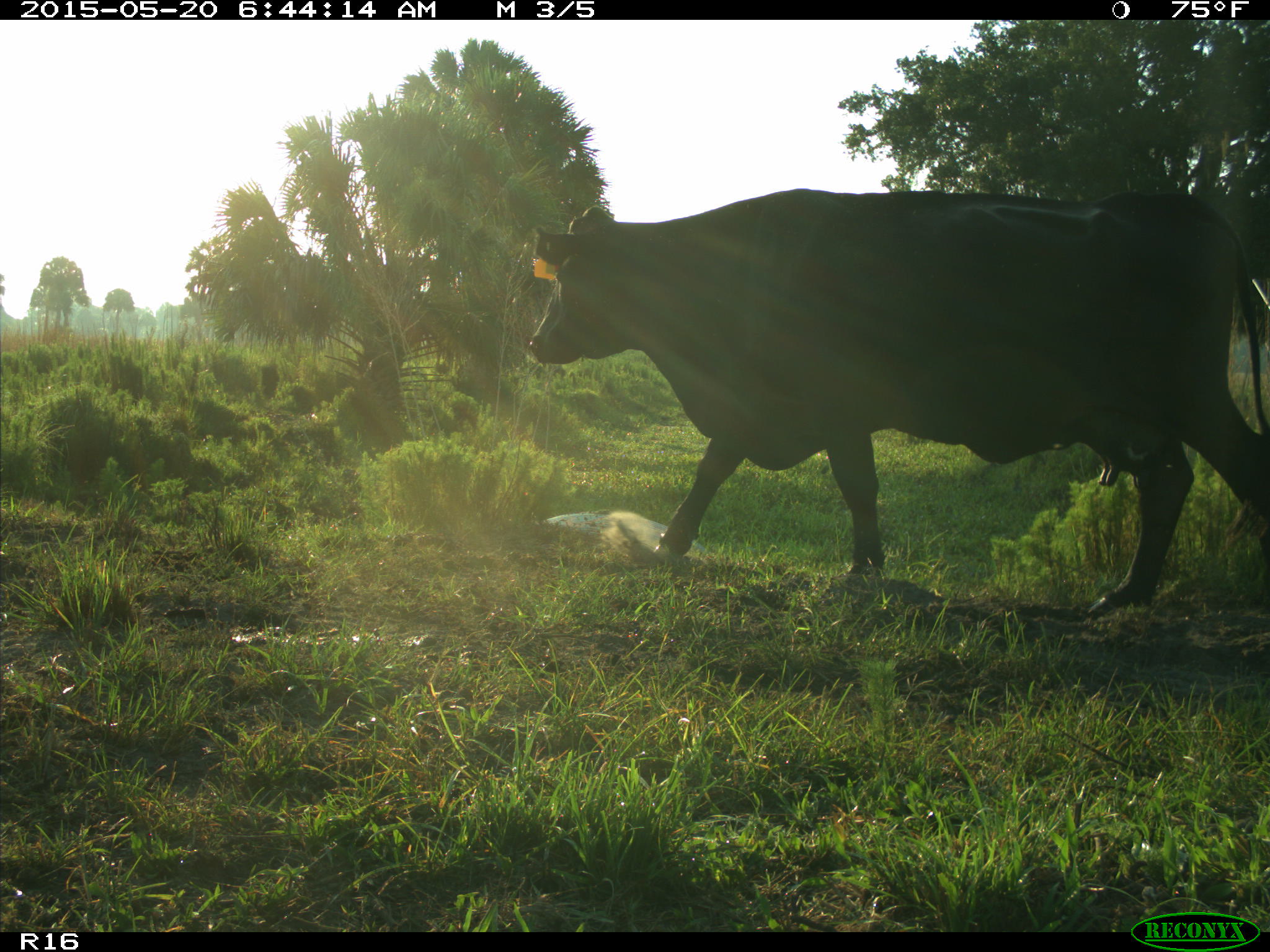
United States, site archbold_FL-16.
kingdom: Animalia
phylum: Chordata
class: Mammalia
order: Artiodactyla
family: Bovidae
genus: Bos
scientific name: Bos taurus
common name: domestic cow